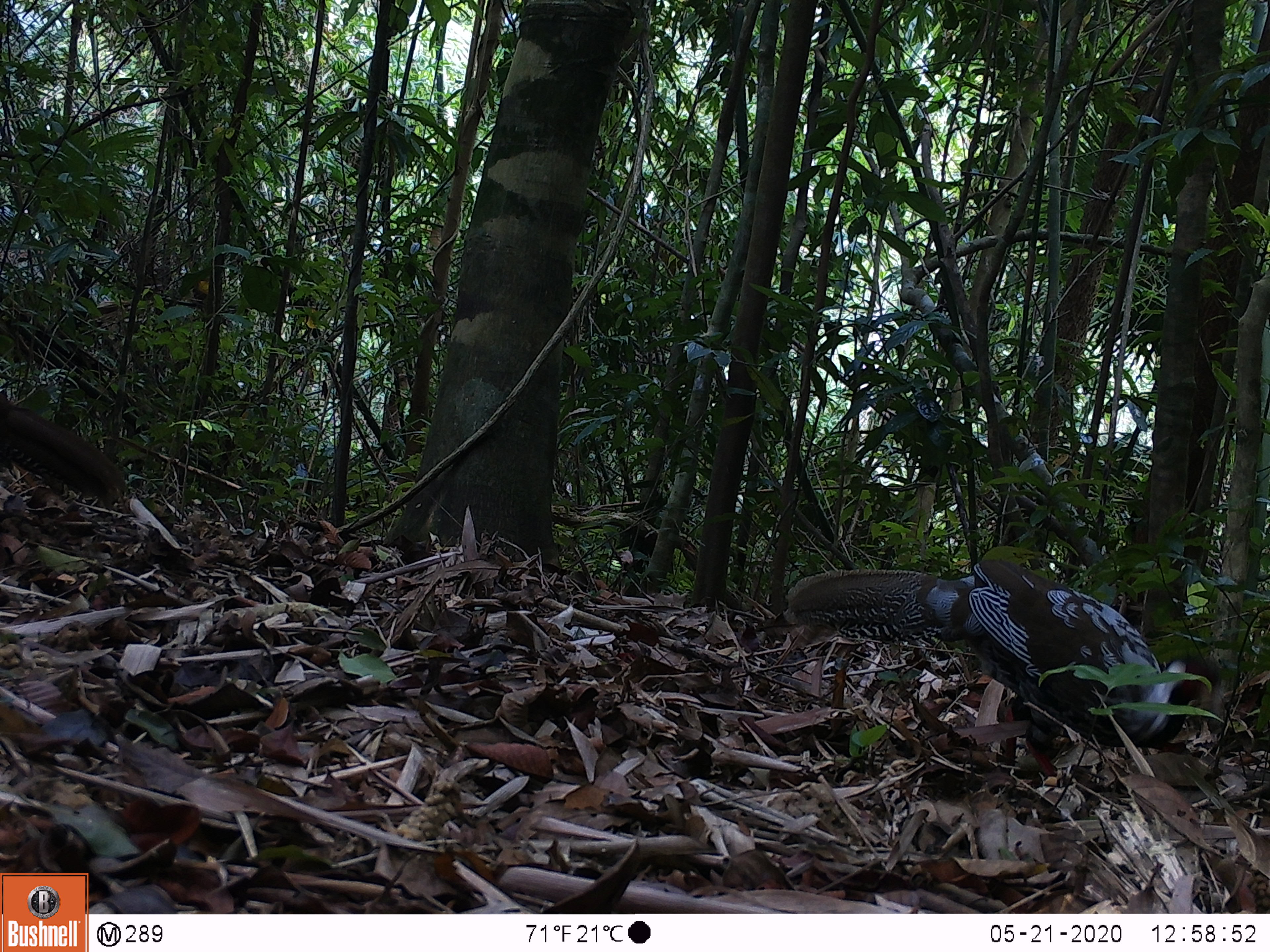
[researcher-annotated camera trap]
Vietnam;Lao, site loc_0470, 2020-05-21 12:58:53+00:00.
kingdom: Animalia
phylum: Chordata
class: Aves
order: Galliformes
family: Phasianidae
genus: Lophura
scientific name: Lophura nycthemera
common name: silver pheasant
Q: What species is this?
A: Silver pheasant (Lophura nycthemera).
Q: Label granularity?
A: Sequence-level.